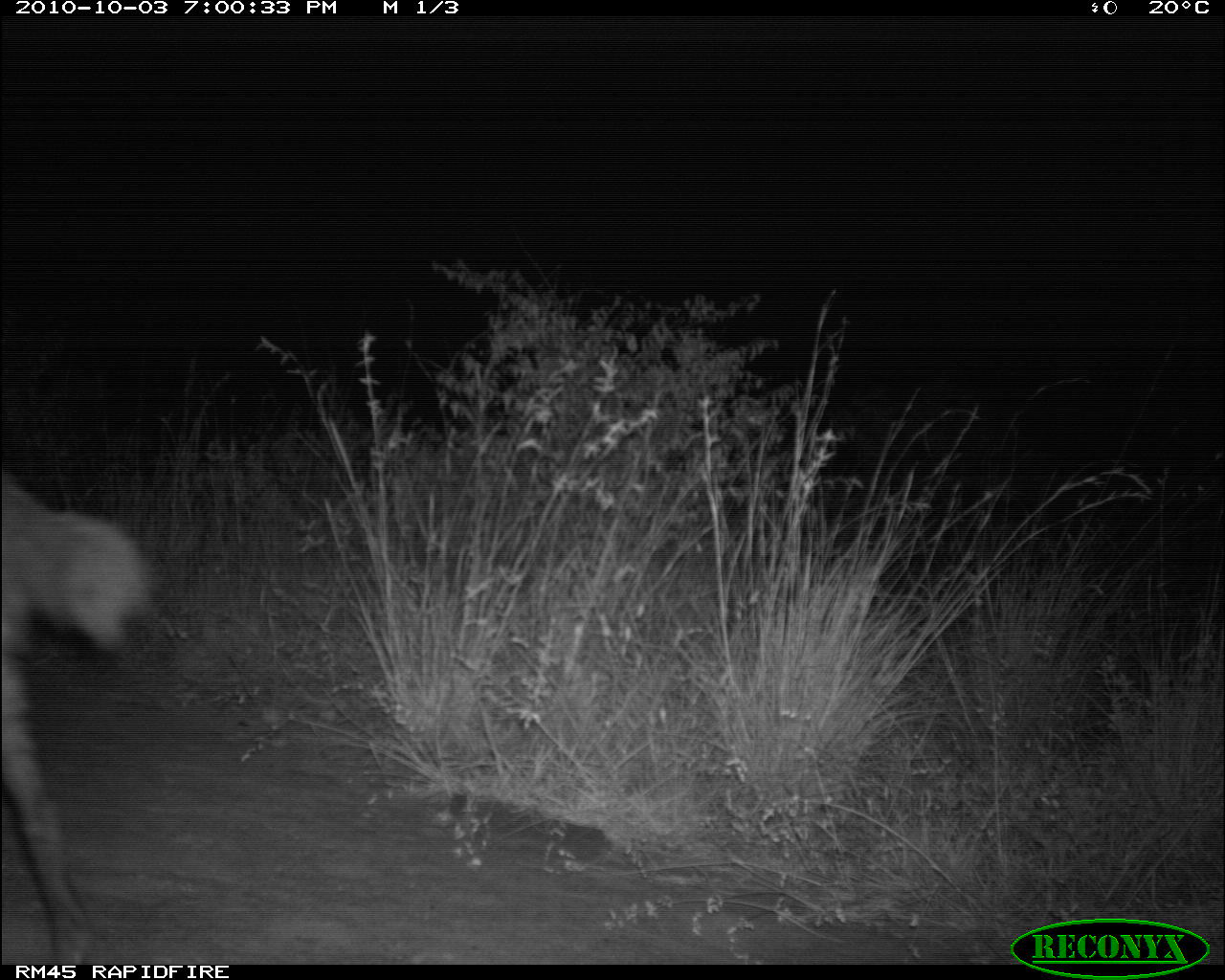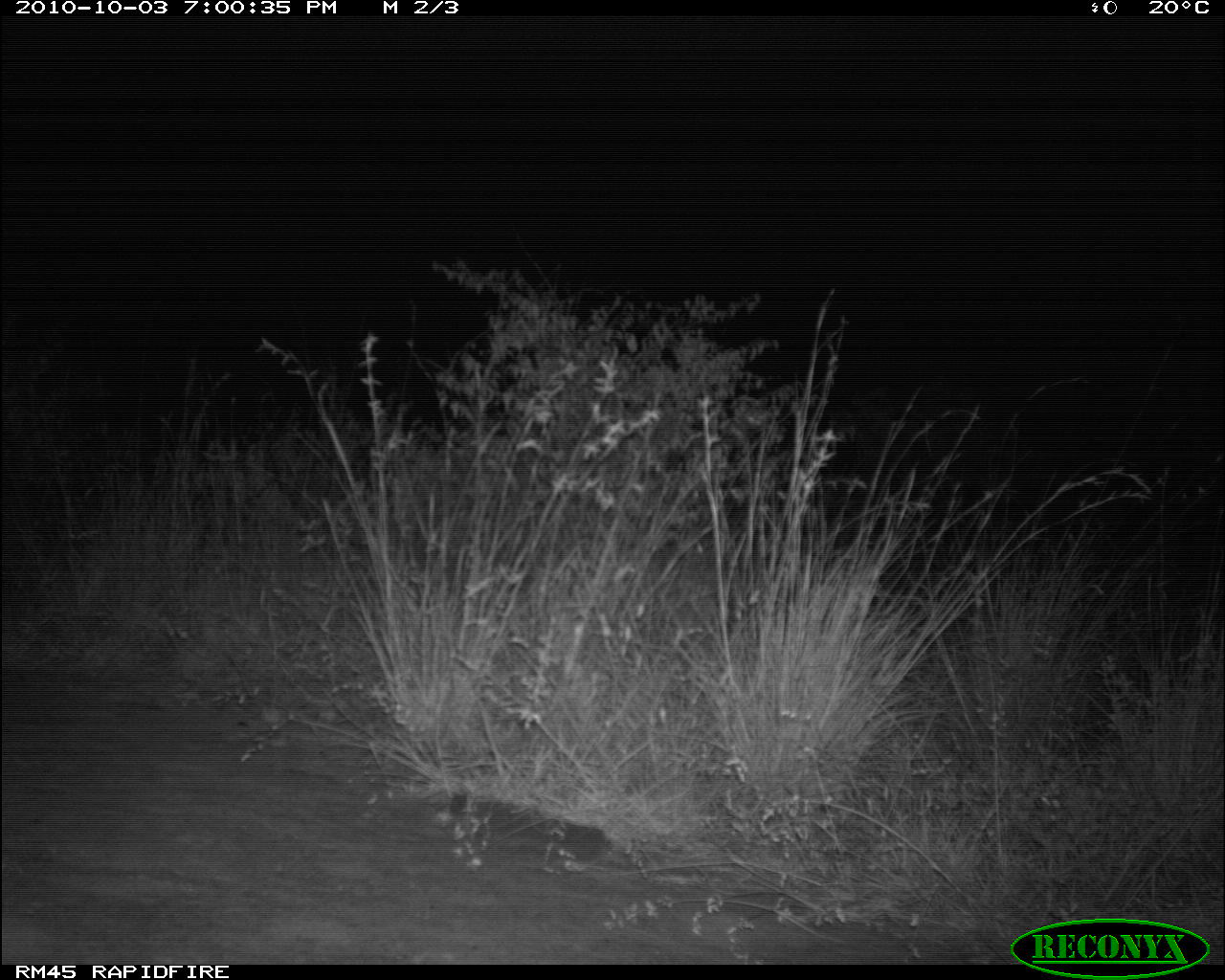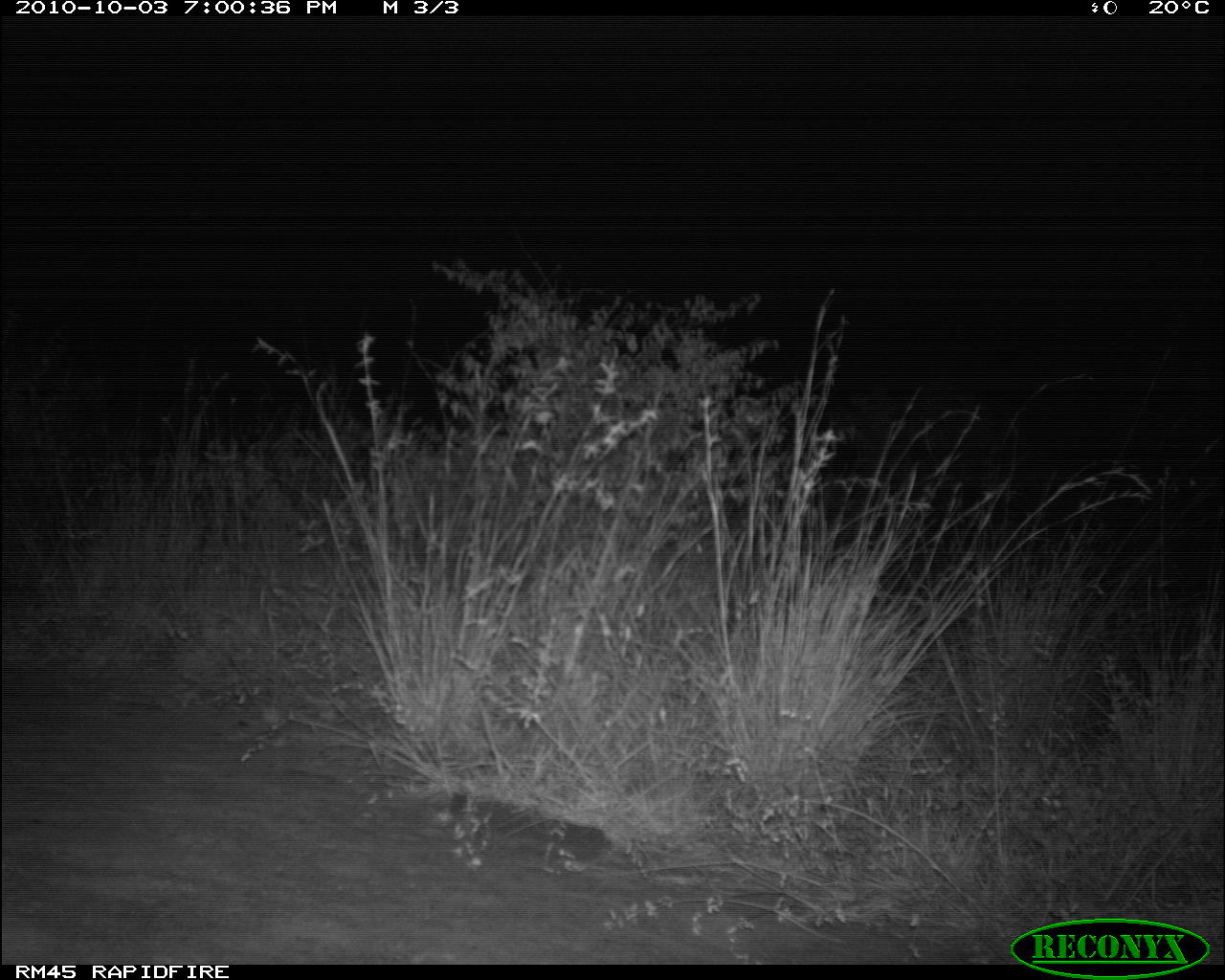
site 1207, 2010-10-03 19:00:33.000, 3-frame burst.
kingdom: Animalia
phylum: Chordata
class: Mammalia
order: Carnivora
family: Hyaenidae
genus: Hyaena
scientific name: Hyaena hyaena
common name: striped hyena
Hyaena hyaena (striped hyena), count 1.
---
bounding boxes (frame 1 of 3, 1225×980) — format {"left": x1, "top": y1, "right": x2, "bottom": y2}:
hyaena hyaena: {"left": 3, "top": 465, "right": 142, "bottom": 965}